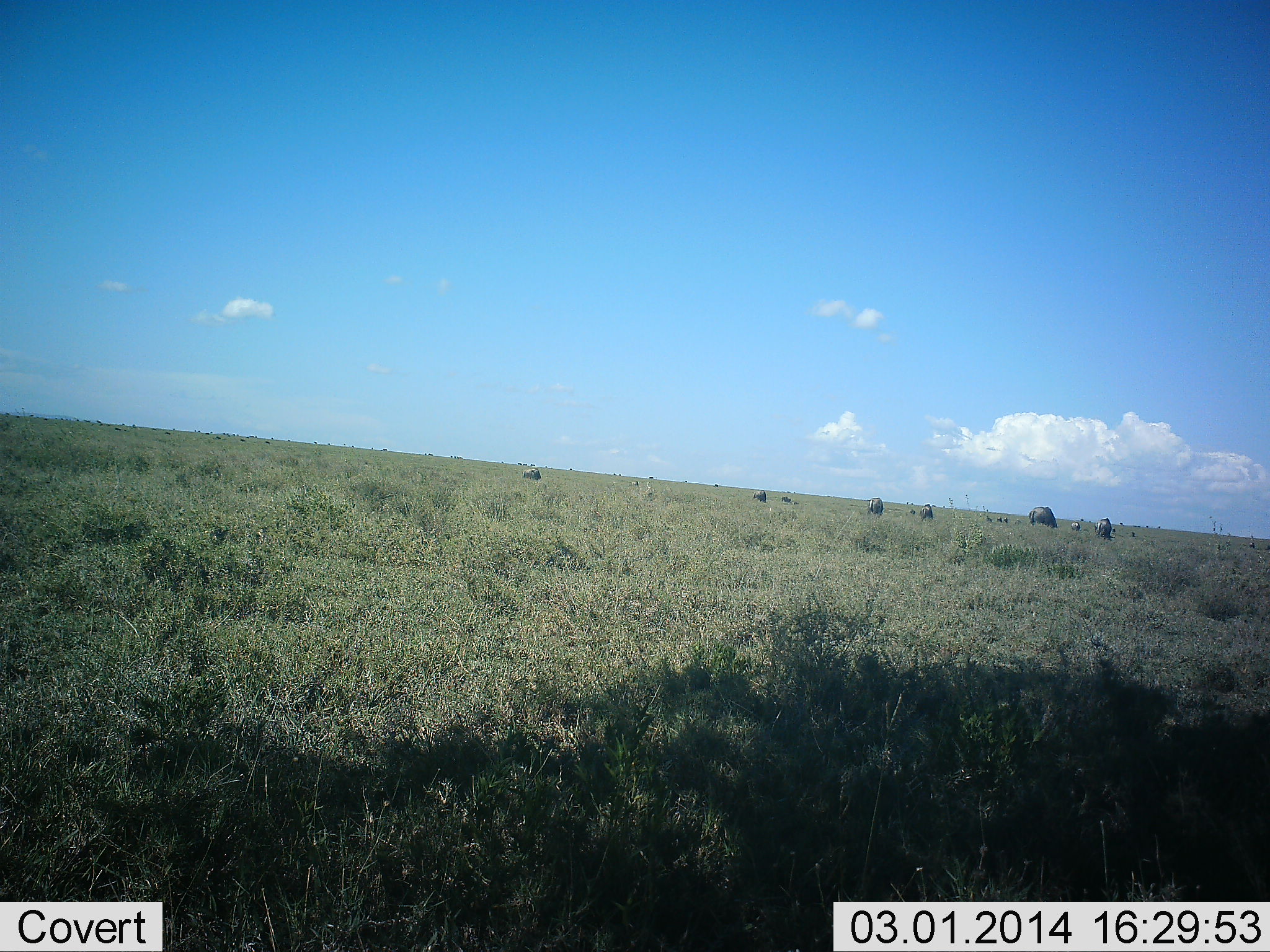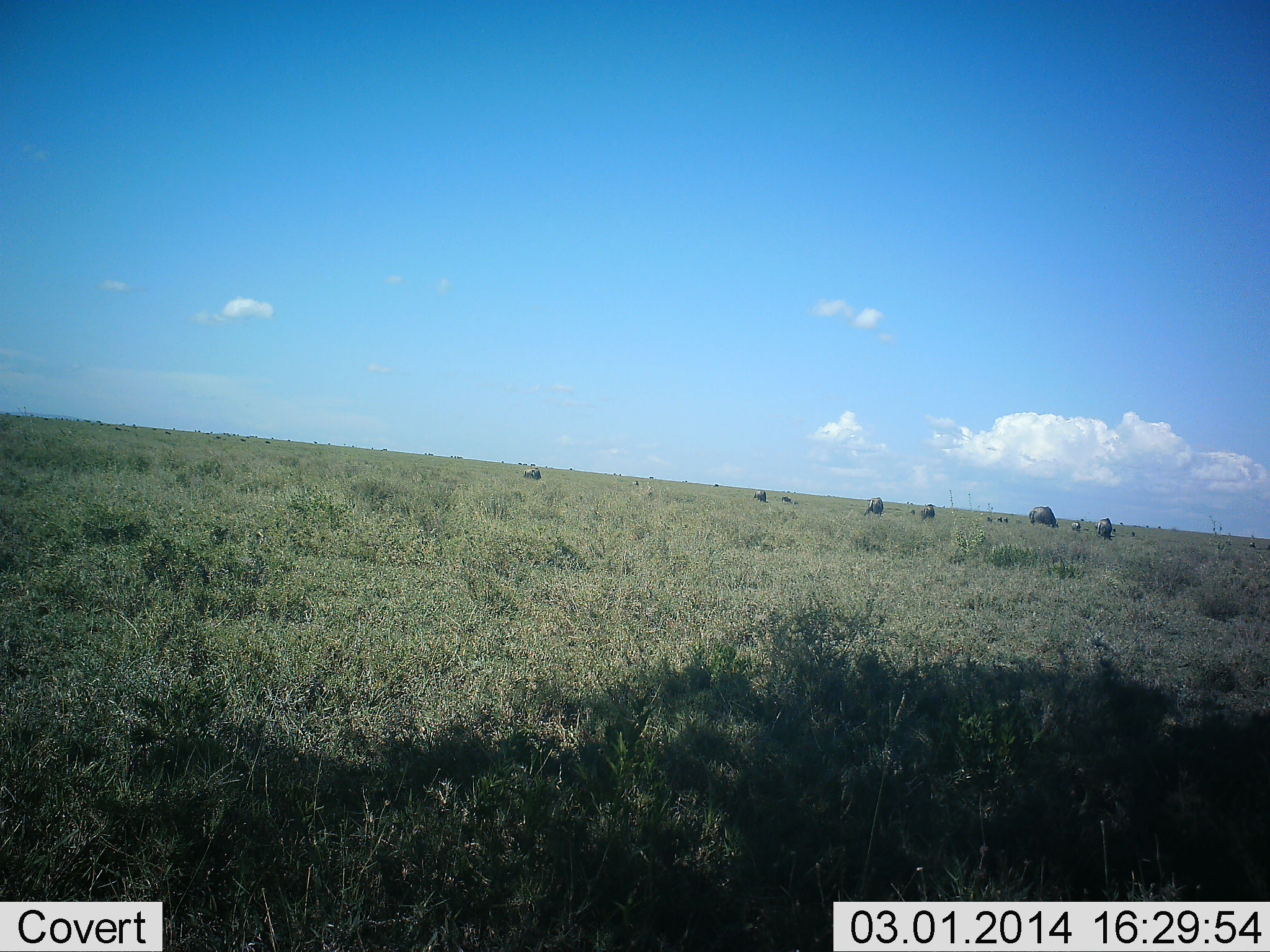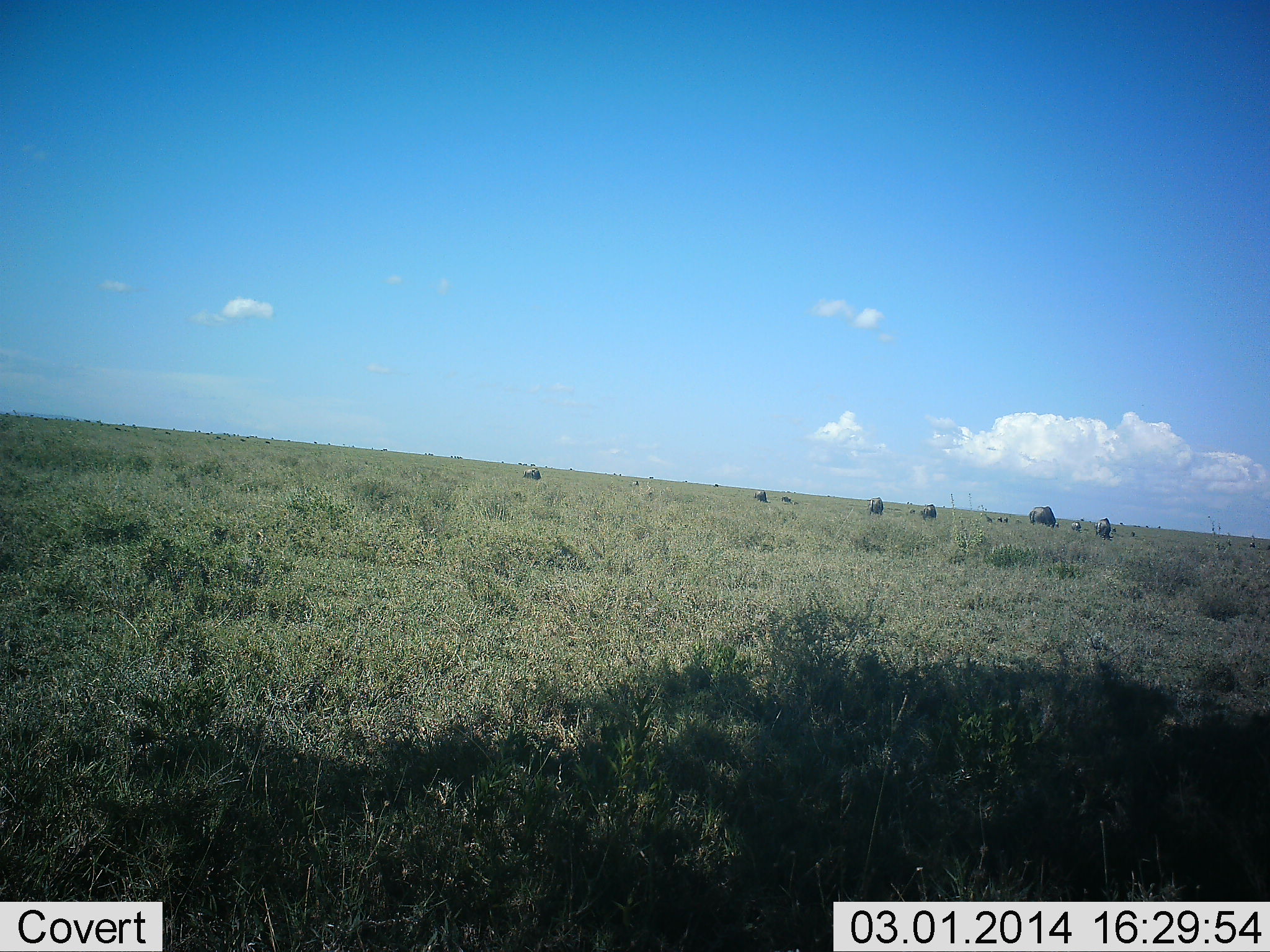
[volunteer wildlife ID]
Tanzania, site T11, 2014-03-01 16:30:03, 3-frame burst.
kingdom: Animalia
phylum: Chordata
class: Mammalia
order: Artiodactyla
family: Bovidae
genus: Connochaetes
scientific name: Connochaetes taurinus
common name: blue wildebeest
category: wildebeest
Wildebeest (blue wildebeest) (Connochaetes taurinus), count 11-50. Behavior (volunteer vote fractions): standing 30%, resting 0%, moving 20%, interacting 0%. Young present (vote fraction): 0%. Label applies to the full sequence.